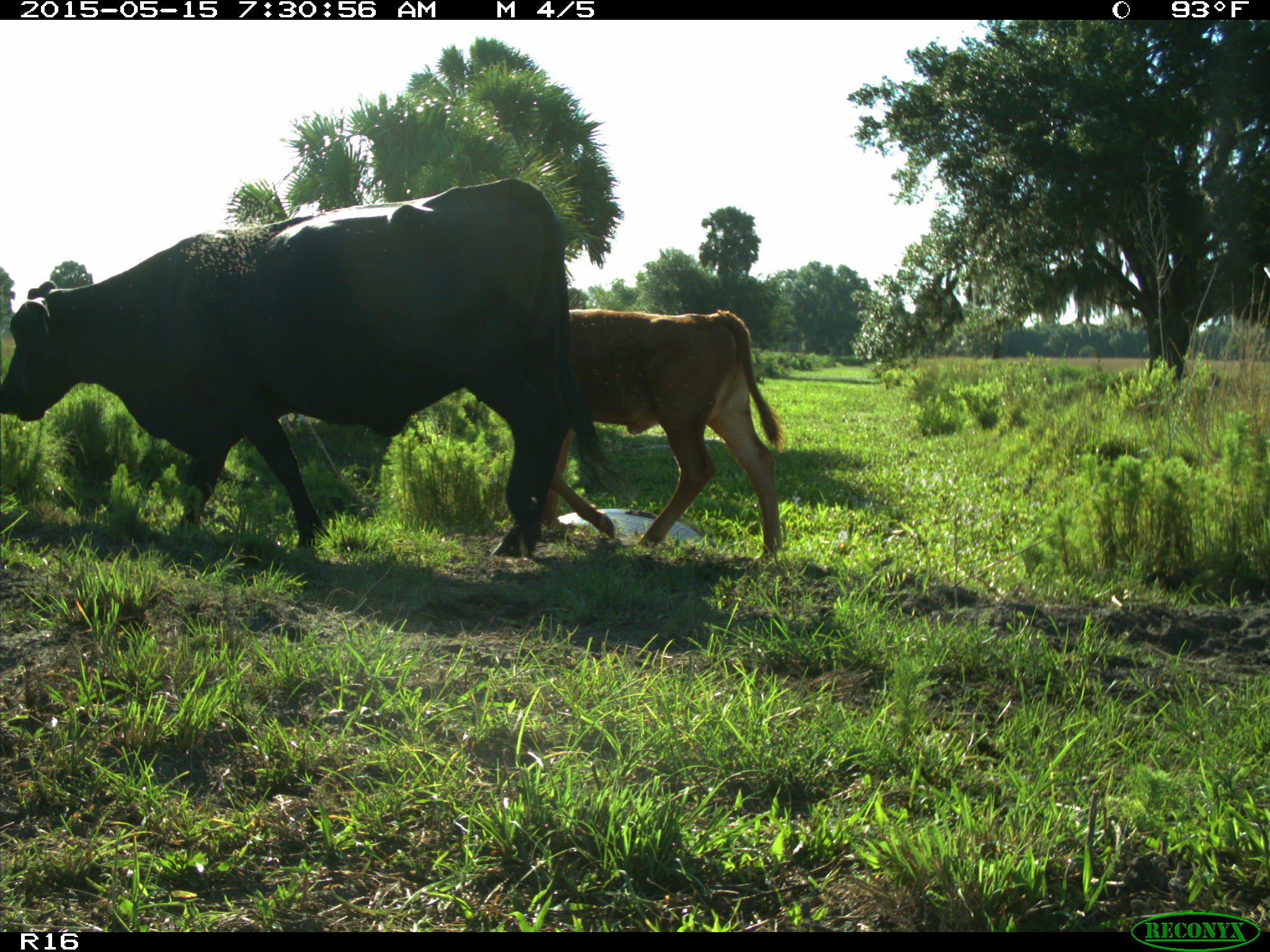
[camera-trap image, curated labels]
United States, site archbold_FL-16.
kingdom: Animalia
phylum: Chordata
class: Mammalia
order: Artiodactyla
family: Bovidae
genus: Bos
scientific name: Bos taurus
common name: domestic cow